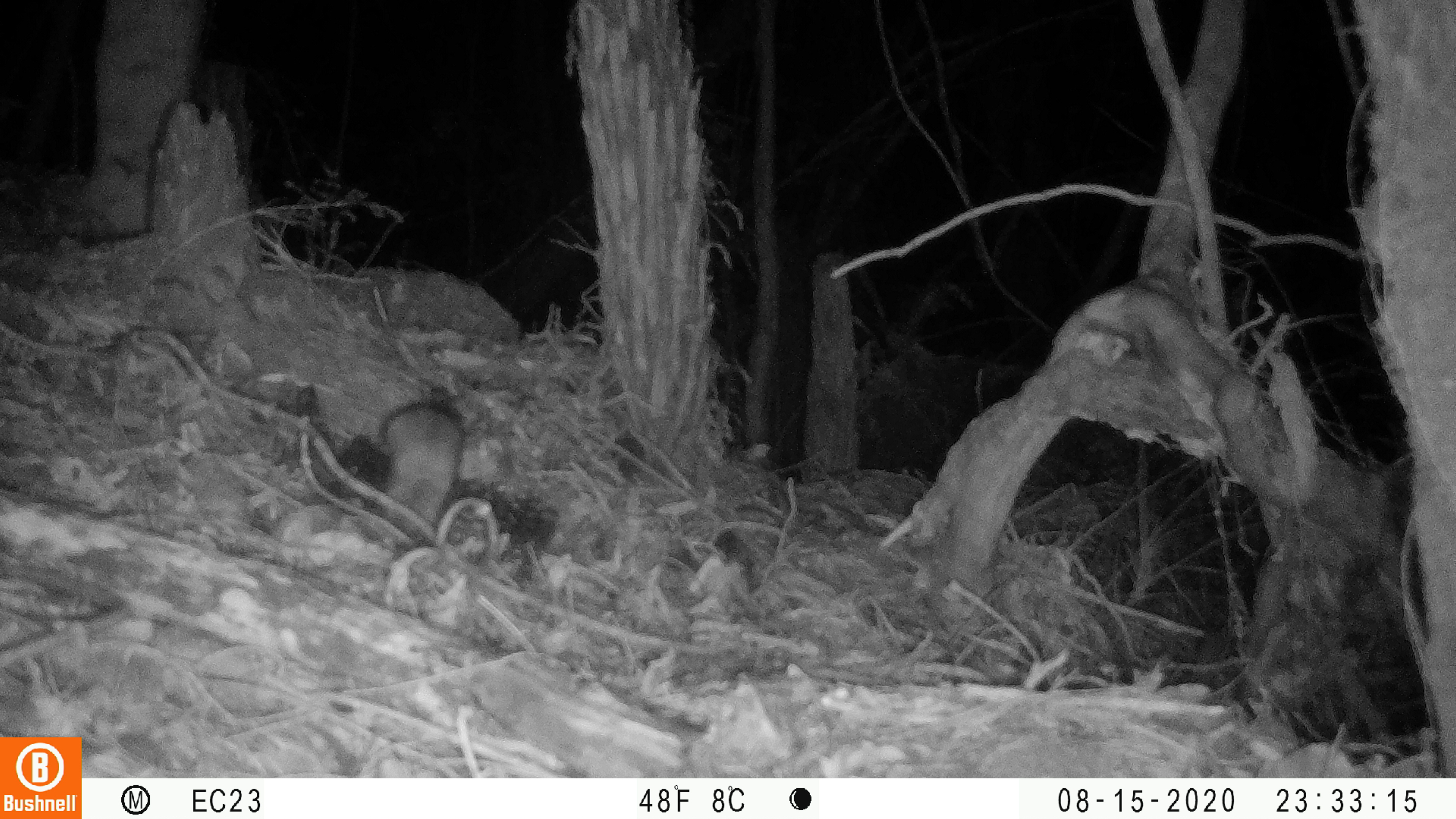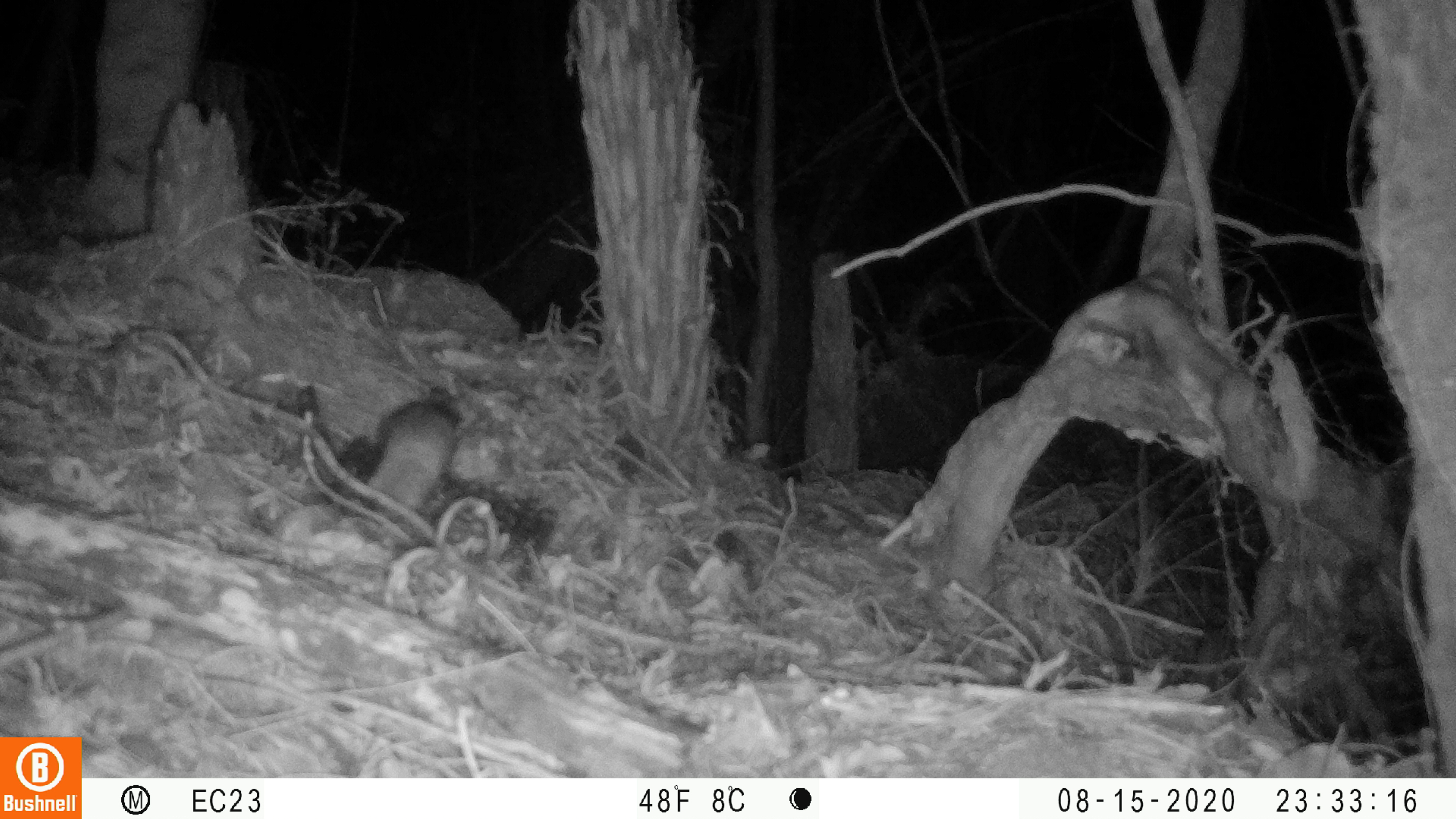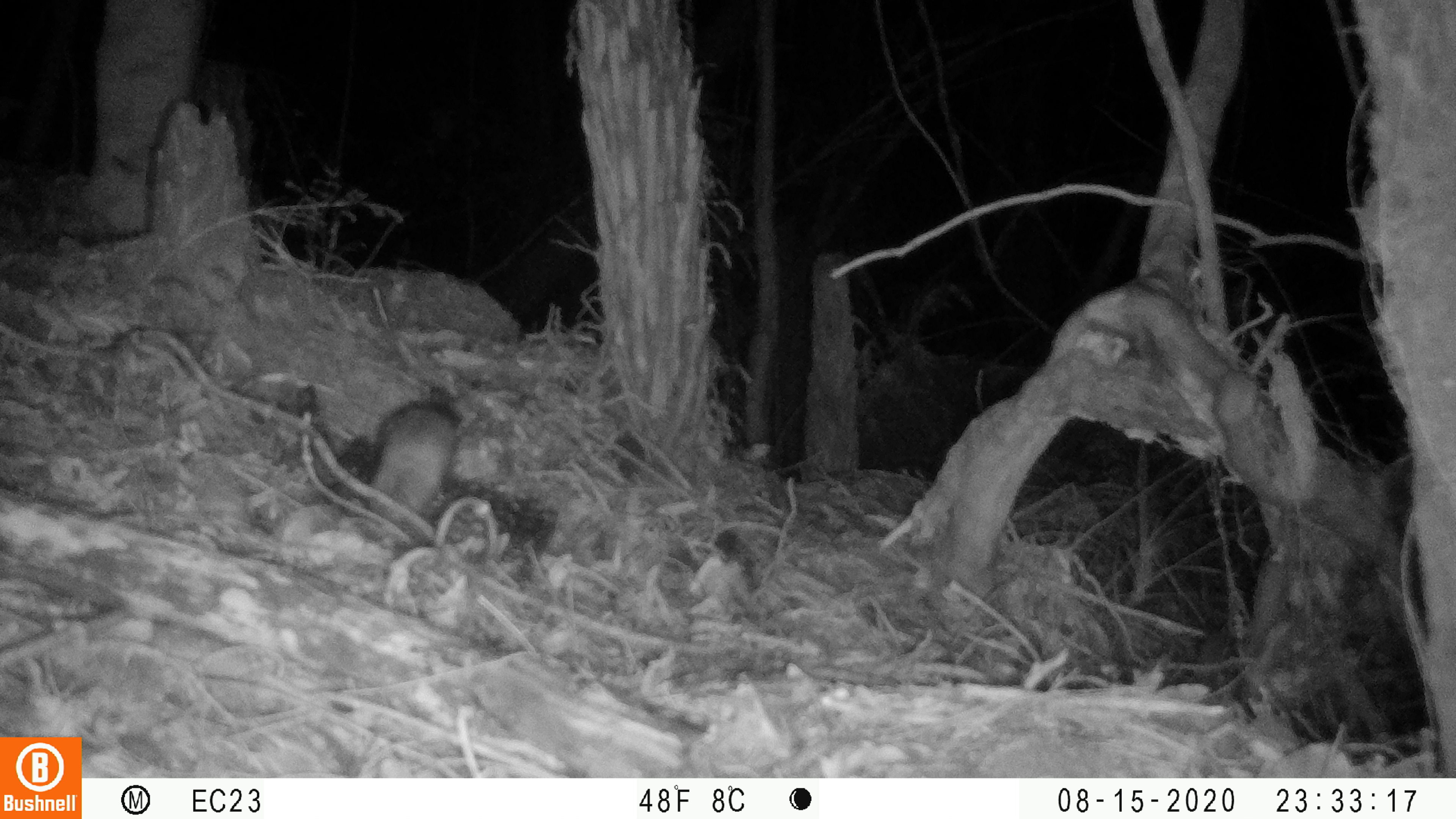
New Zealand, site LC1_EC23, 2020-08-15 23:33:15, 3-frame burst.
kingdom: Animalia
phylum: Chordata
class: Mammalia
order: Rodentia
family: Muridae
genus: Rattus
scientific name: Rattus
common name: rat